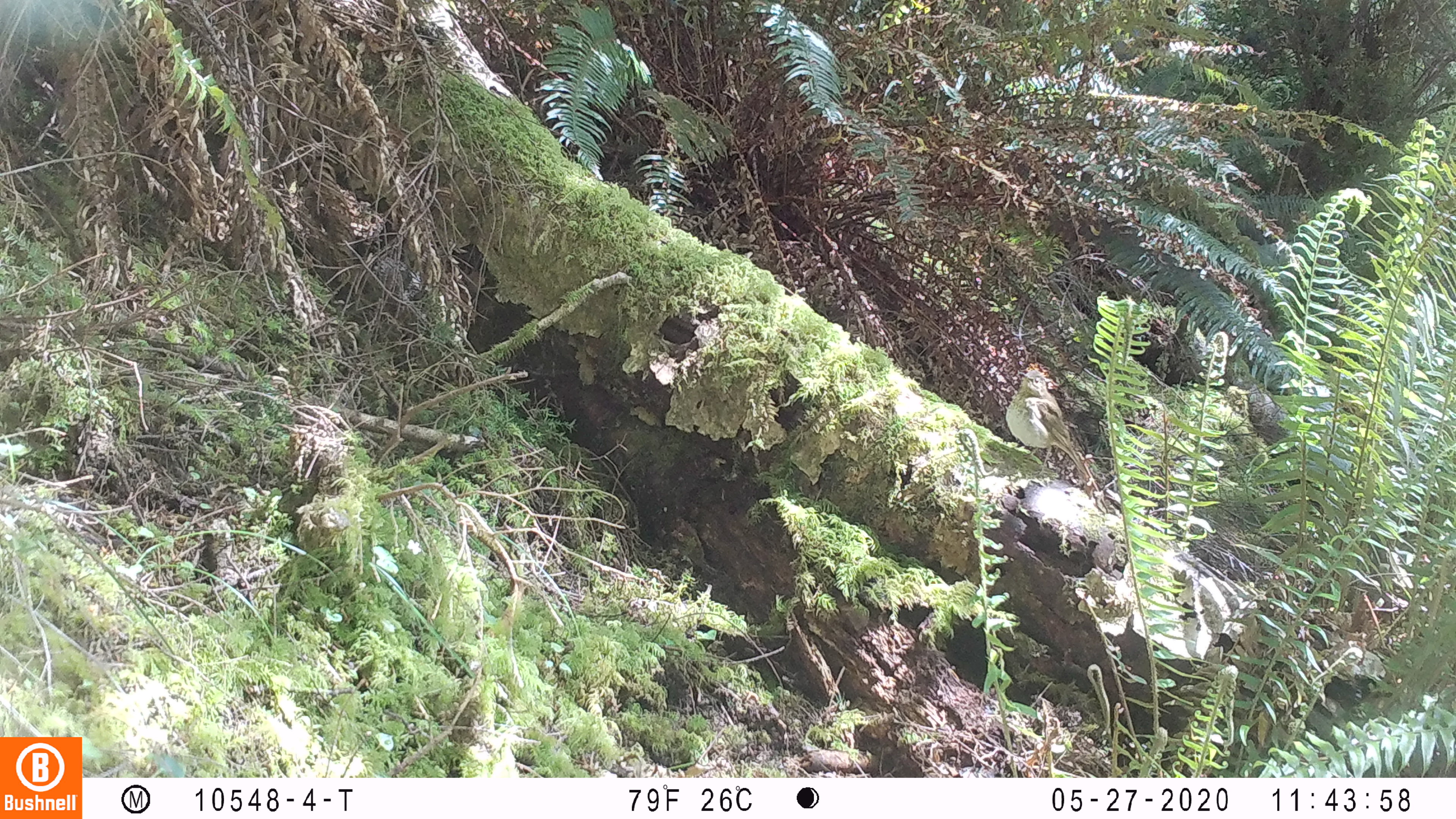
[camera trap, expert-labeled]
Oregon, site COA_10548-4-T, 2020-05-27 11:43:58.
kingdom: Animalia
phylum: Chordata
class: Aves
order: Passeriformes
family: Turdidae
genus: Catharus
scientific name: Catharus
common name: brown thrushes and nightingale-thrushes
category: catharus species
Catharus species (brown thrushes and nightingale-thrushes) (Catharus).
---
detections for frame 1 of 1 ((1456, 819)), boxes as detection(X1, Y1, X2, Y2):
catharus species: detection(1005, 367, 1087, 477)